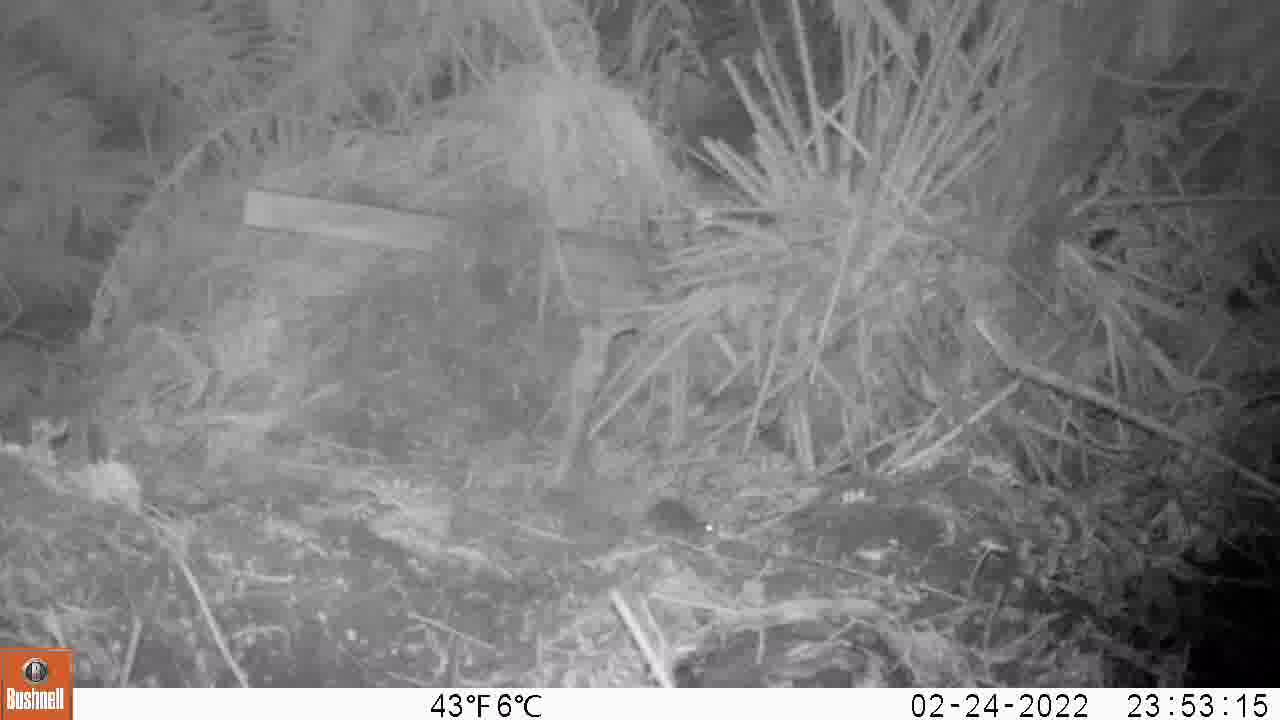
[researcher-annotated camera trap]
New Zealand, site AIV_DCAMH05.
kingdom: Animalia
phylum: Chordata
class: Mammalia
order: Rodentia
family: Muridae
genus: Mus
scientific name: Mus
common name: mouse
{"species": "mouse (Mus)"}